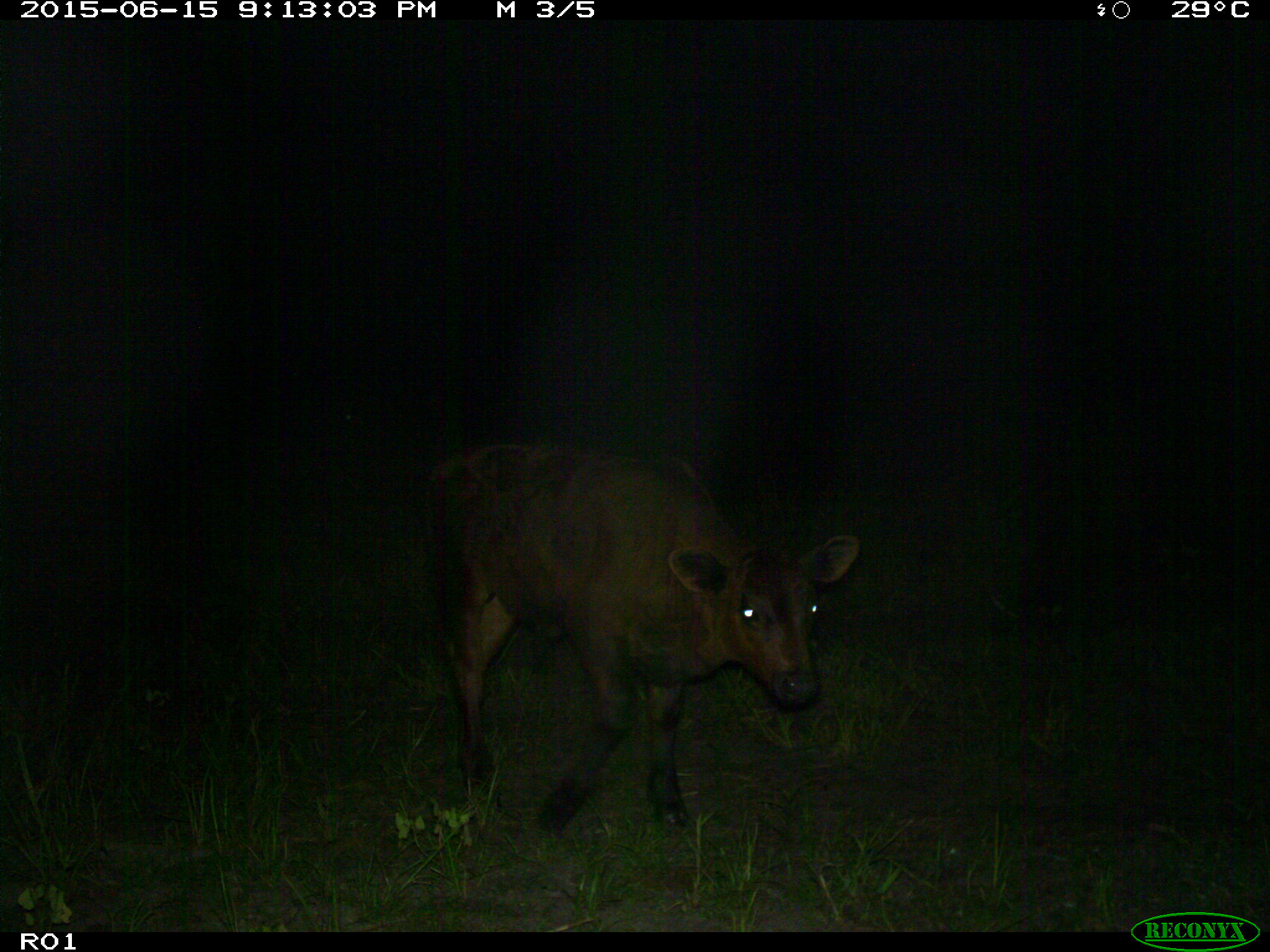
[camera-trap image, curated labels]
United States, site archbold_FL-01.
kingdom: Animalia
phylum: Chordata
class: Mammalia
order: Artiodactyla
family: Bovidae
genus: Bos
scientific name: Bos taurus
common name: domestic cow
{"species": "Bos taurus (domestic cow)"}